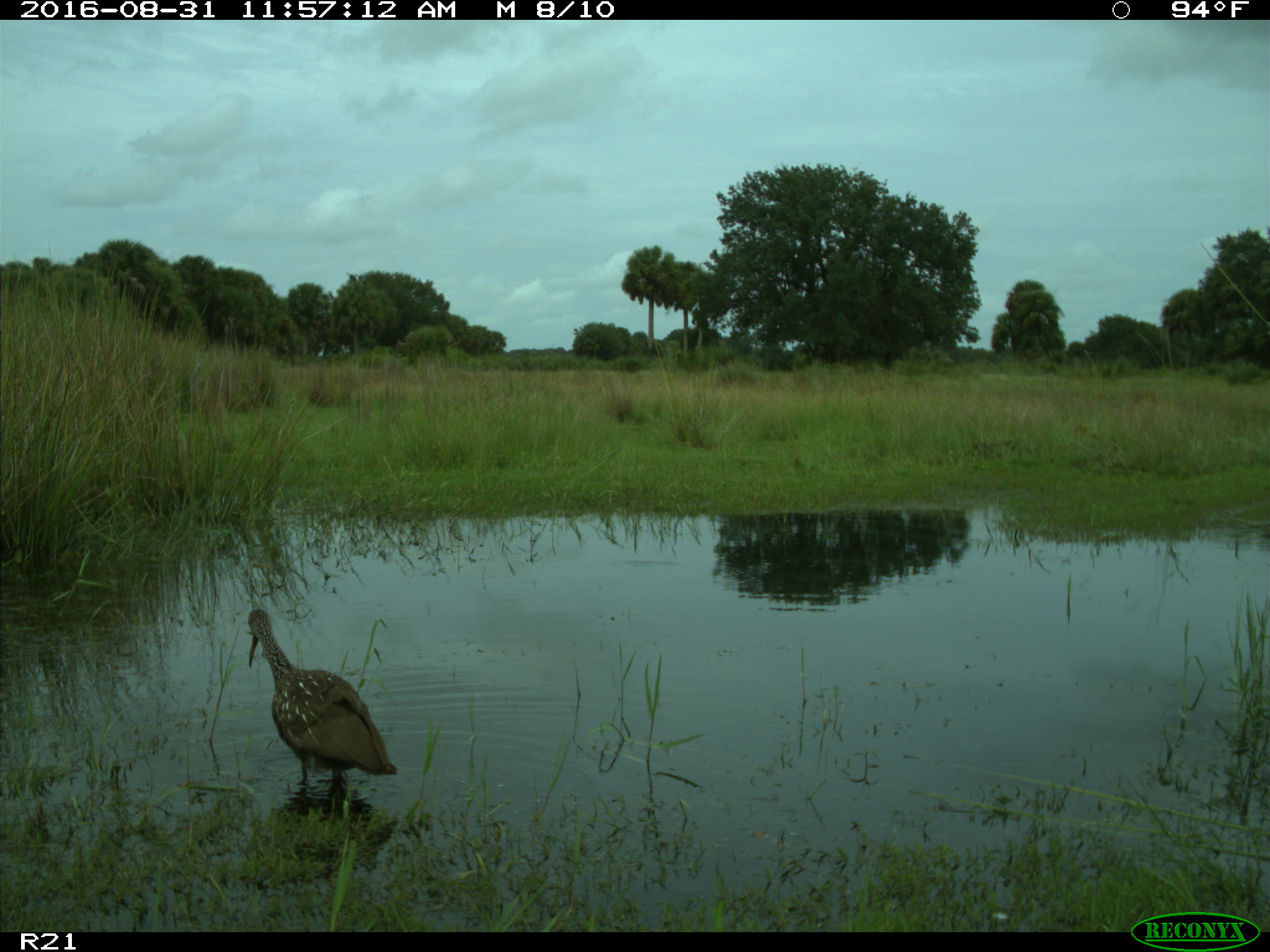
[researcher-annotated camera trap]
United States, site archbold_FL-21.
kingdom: Animalia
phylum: Chordata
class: Aves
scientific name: Aves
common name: birds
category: unidentified bird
Unidentified bird (birds) (Aves).